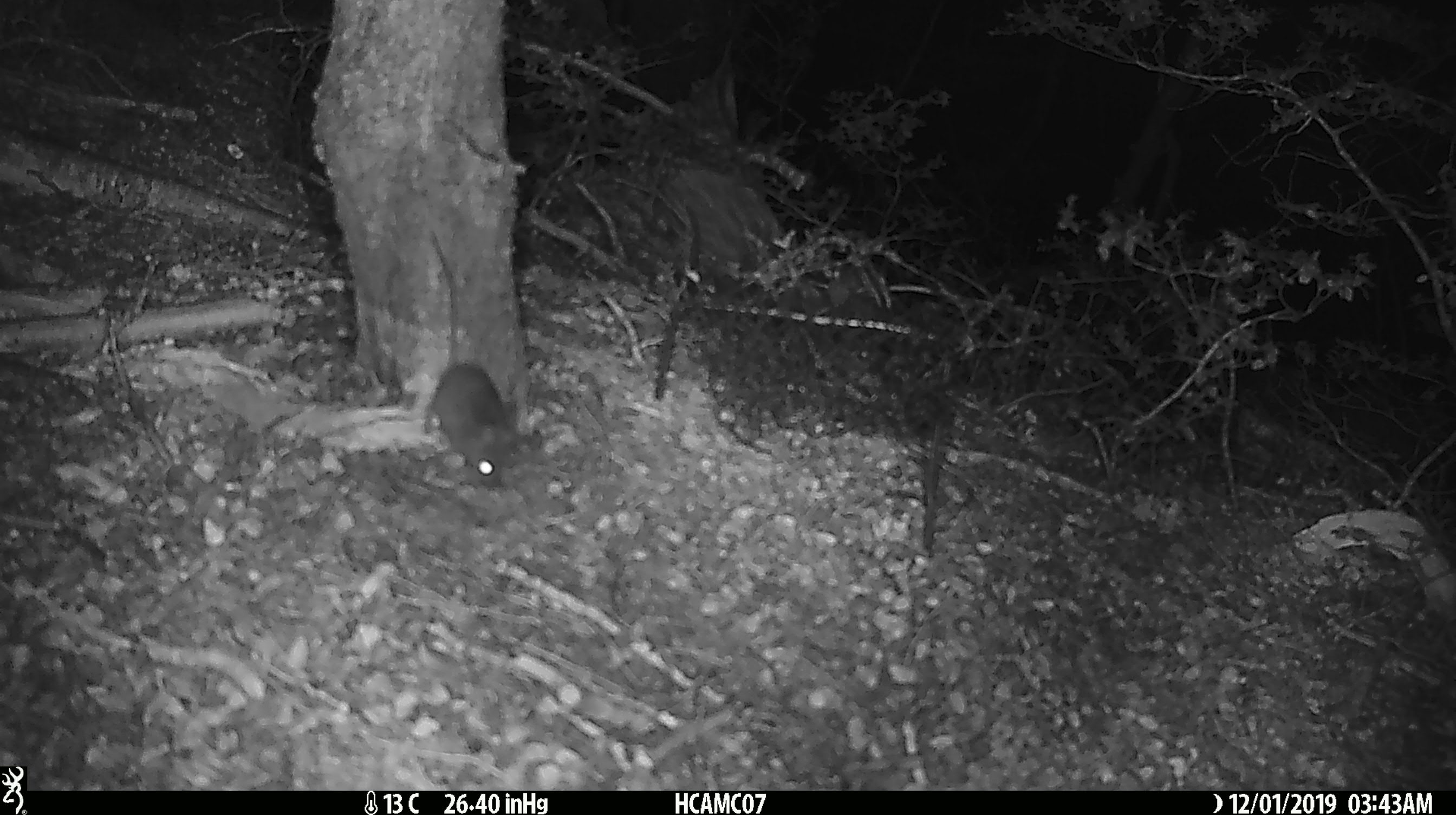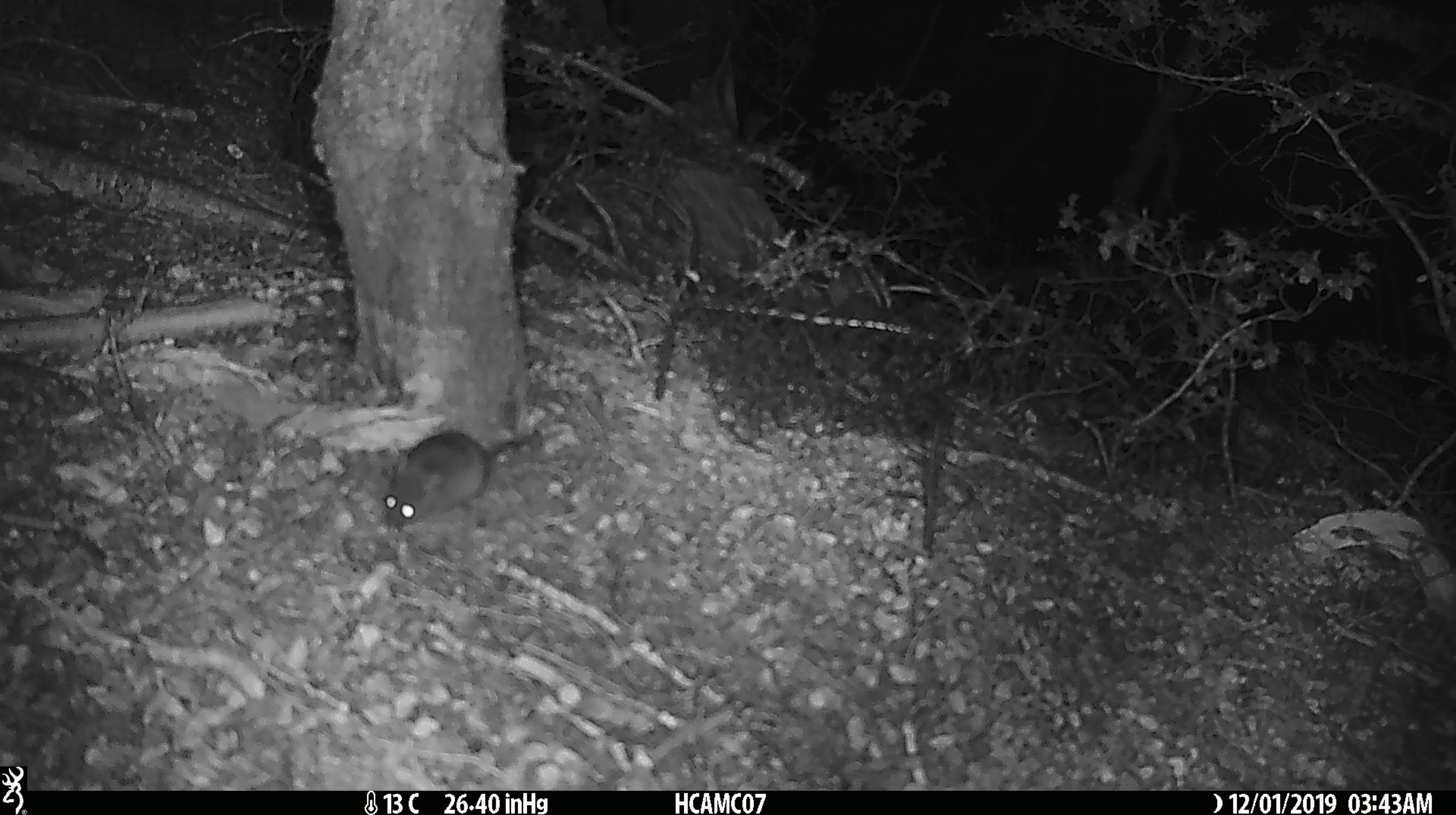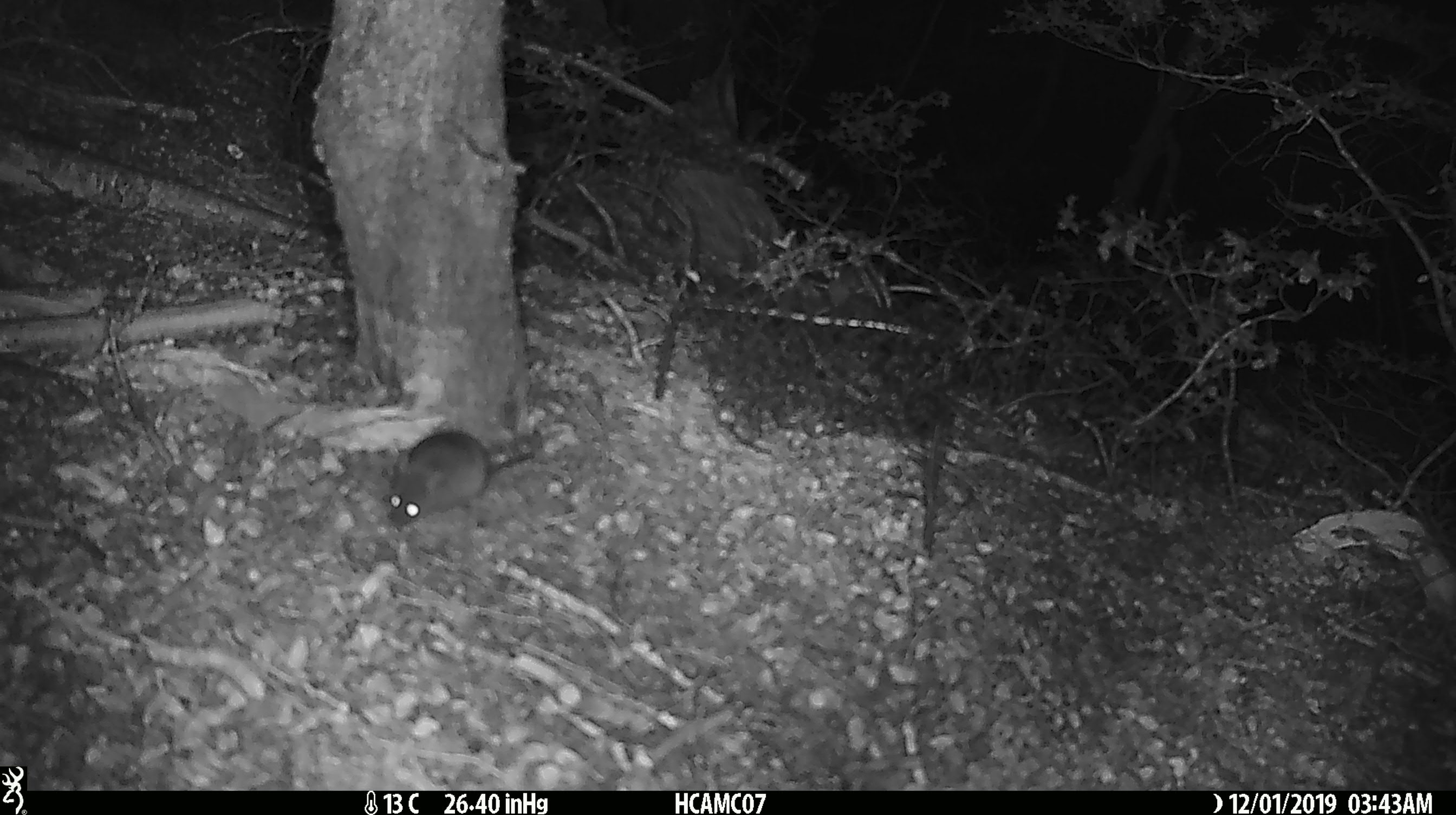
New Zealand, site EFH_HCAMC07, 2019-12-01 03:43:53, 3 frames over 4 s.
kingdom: Animalia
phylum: Chordata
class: Mammalia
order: Rodentia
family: Muridae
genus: Mus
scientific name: Mus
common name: mouse